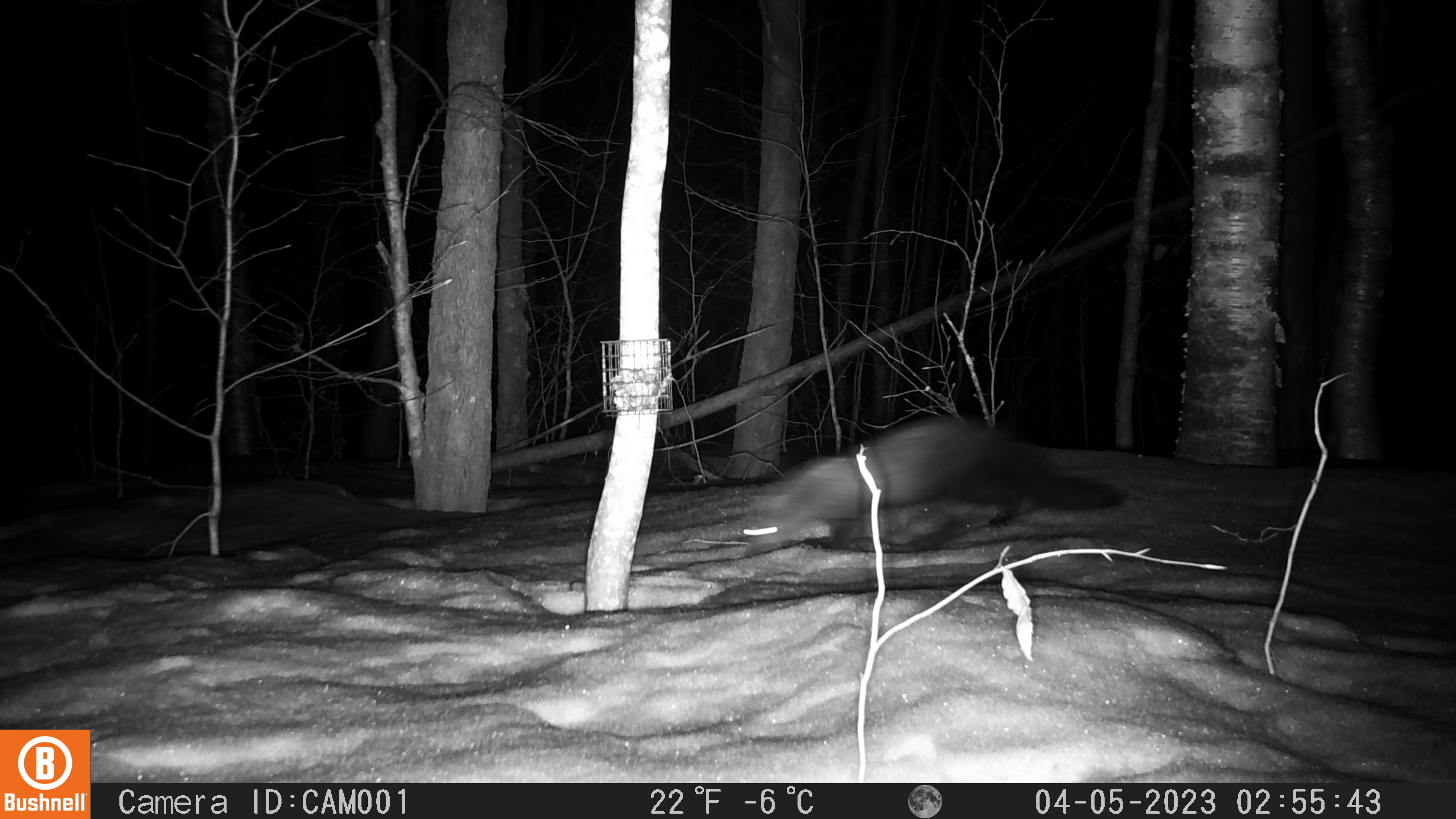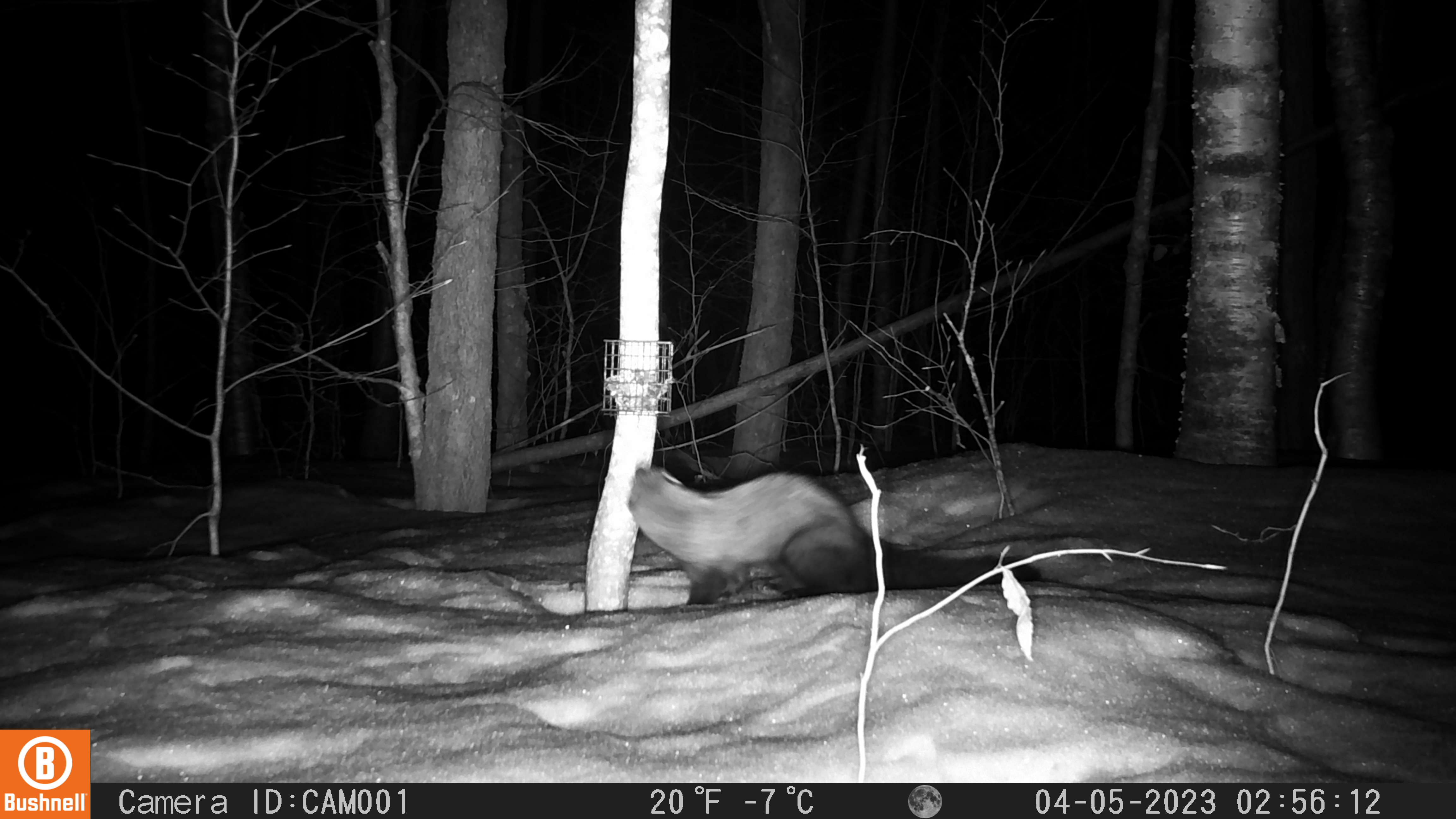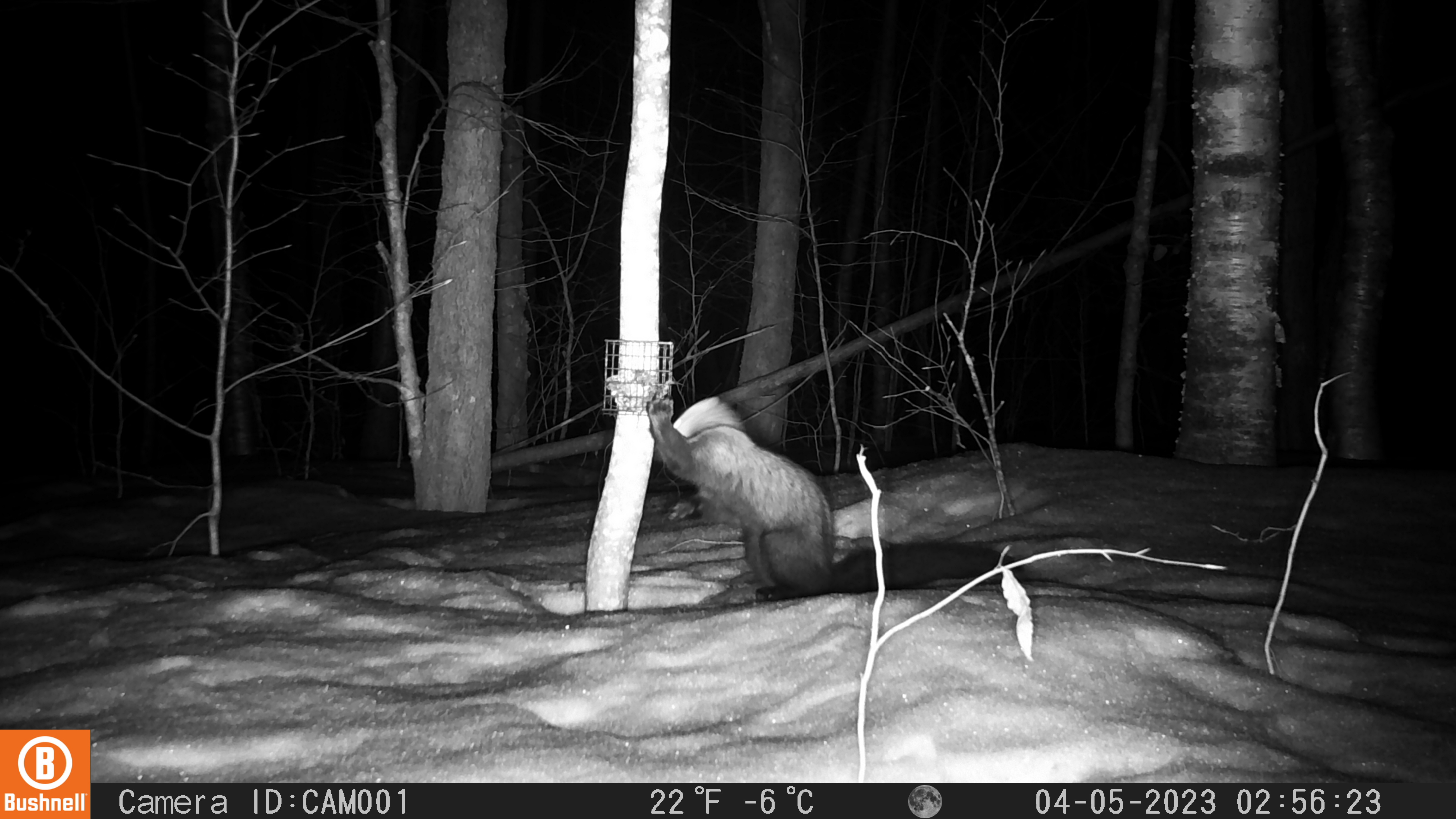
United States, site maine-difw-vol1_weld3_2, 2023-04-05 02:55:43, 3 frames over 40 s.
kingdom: Animalia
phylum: Chordata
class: Mammalia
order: Carnivora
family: Mustelidae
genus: Pekania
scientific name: Pekania pennanti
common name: fisher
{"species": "fisher (Pekania pennanti)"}